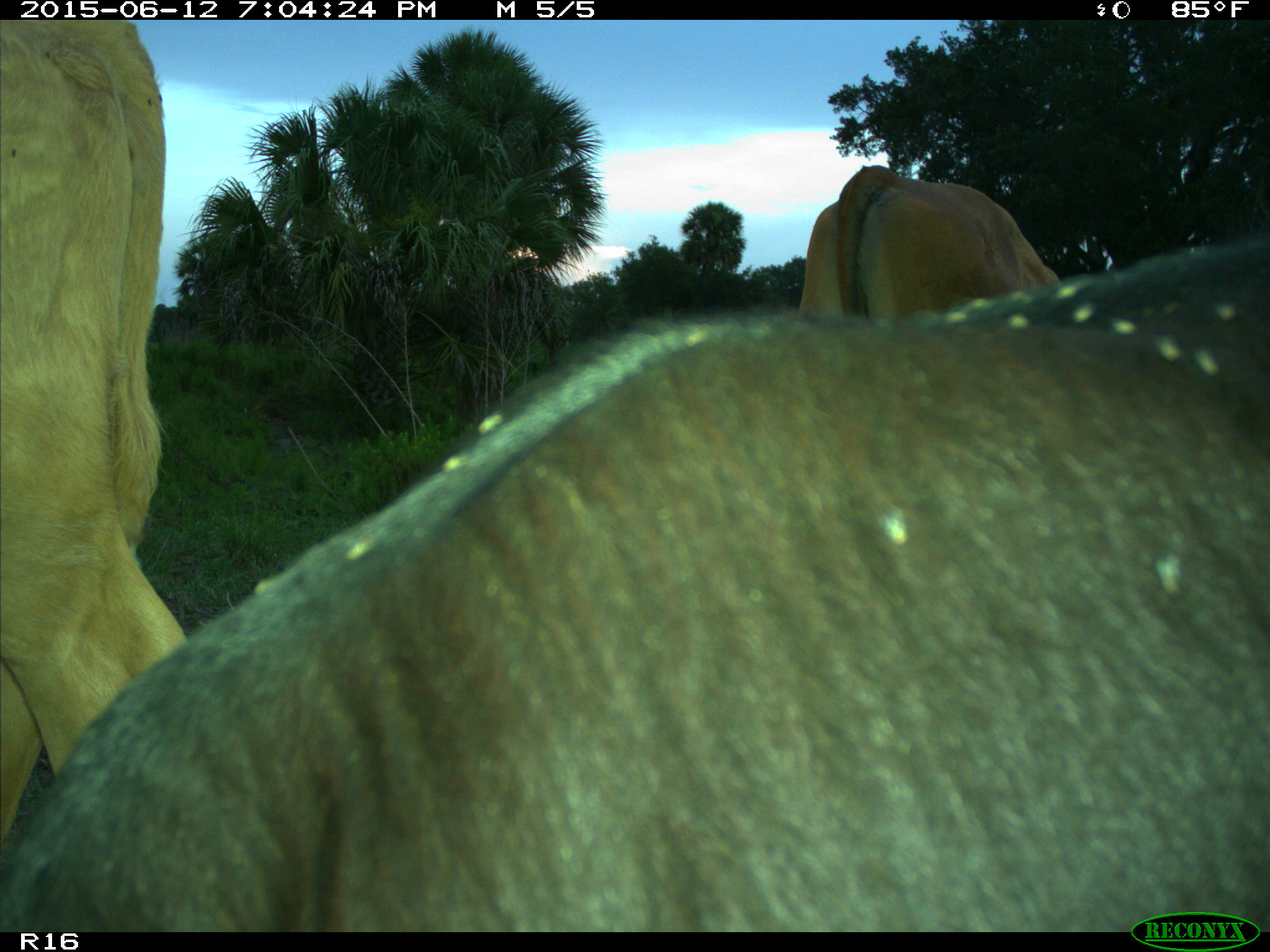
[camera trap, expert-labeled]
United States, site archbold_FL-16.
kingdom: Animalia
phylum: Chordata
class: Mammalia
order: Artiodactyla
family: Bovidae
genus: Bos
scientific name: Bos taurus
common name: domestic cow